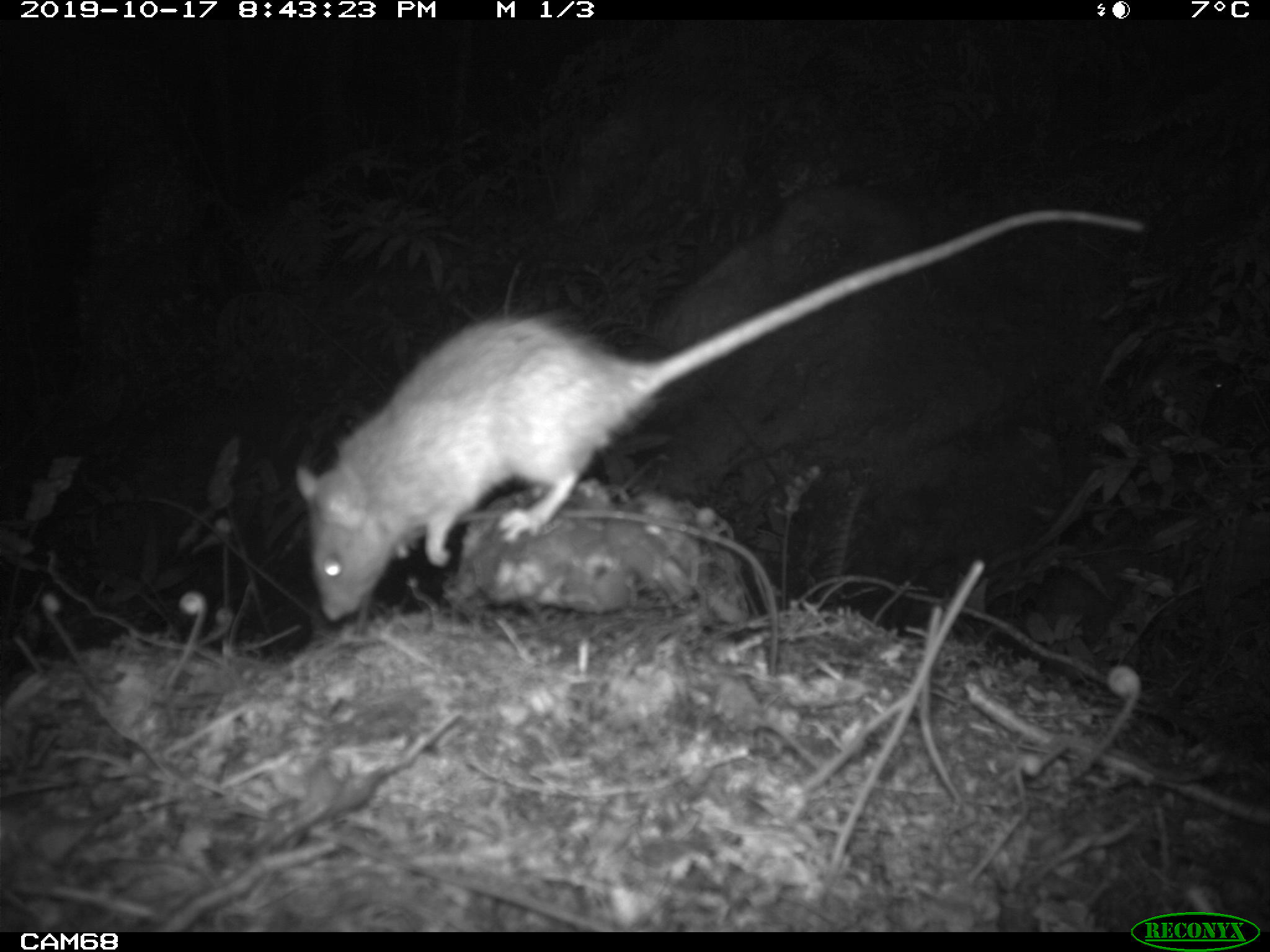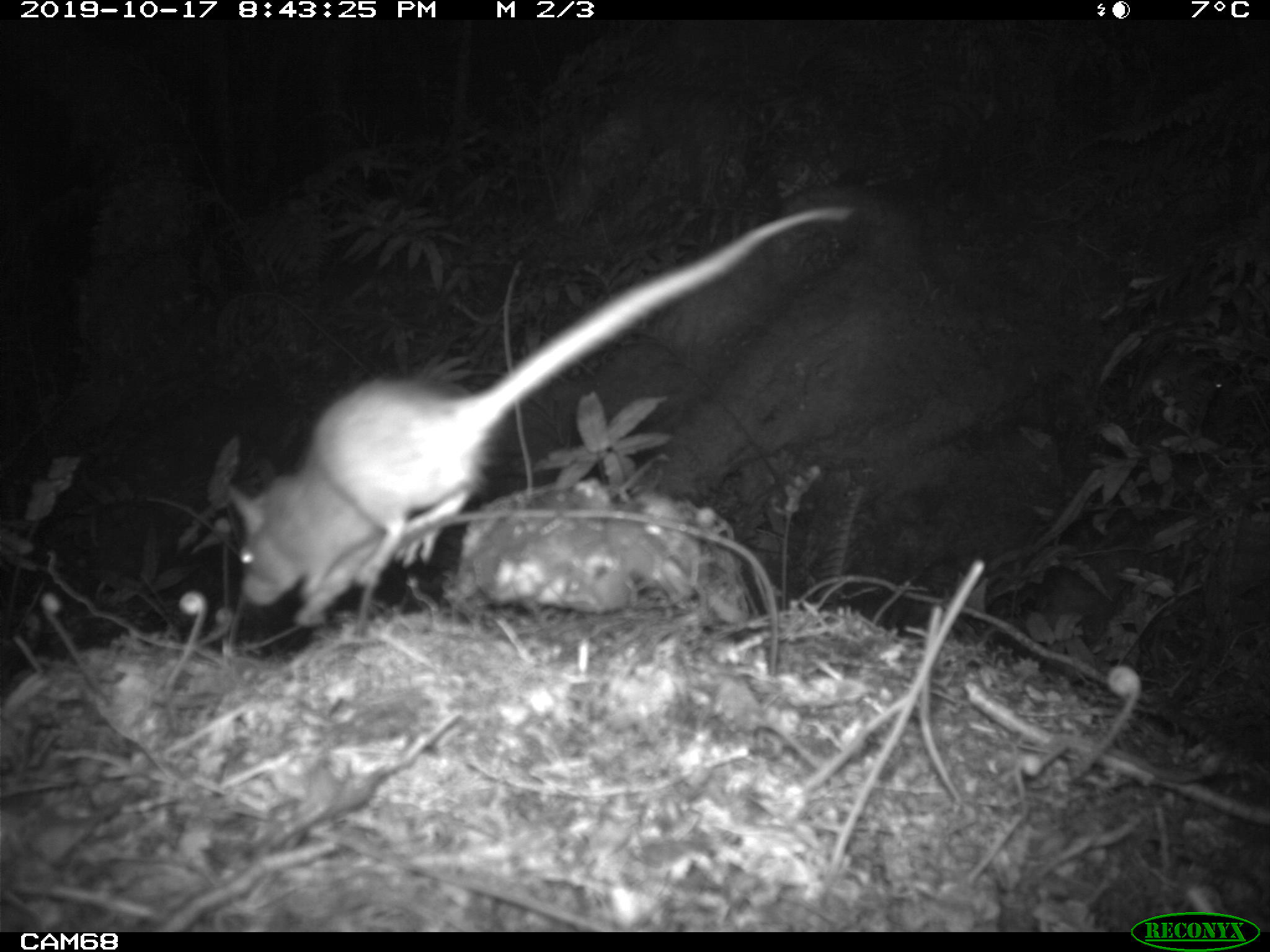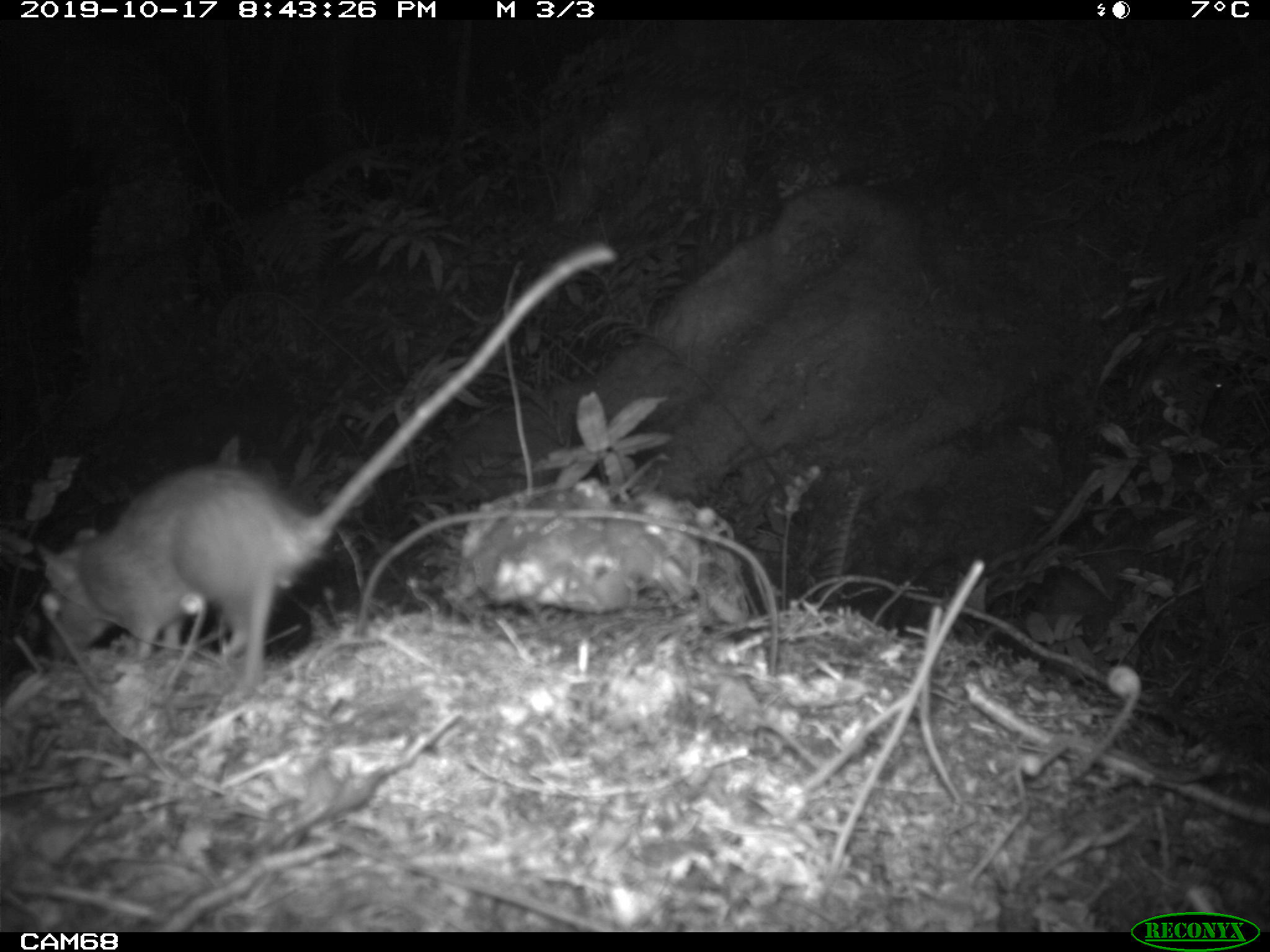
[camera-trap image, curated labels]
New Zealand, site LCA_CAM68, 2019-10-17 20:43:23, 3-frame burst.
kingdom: Animalia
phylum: Chordata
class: Mammalia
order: Rodentia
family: Muridae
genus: Rattus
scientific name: Rattus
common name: rat